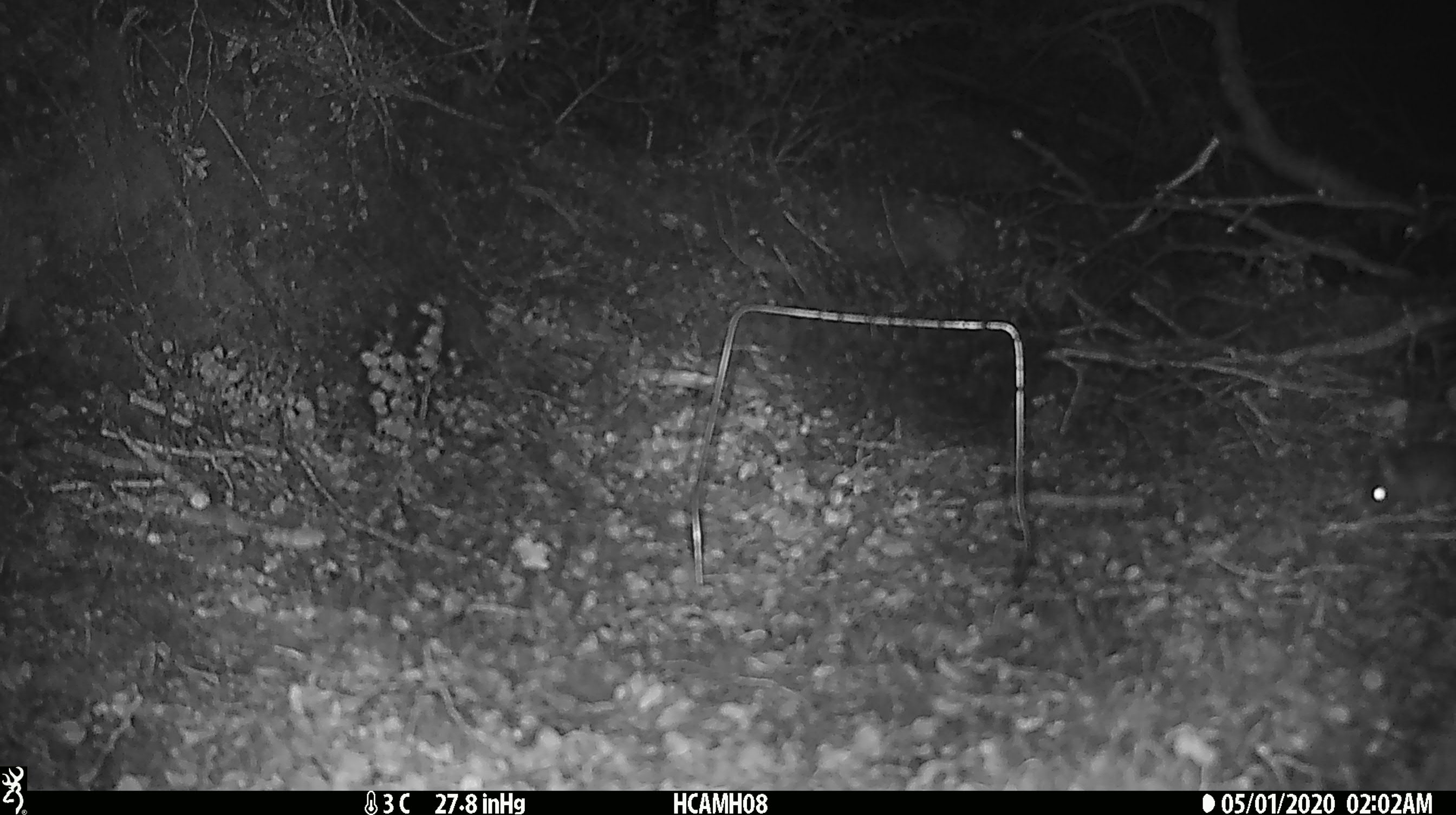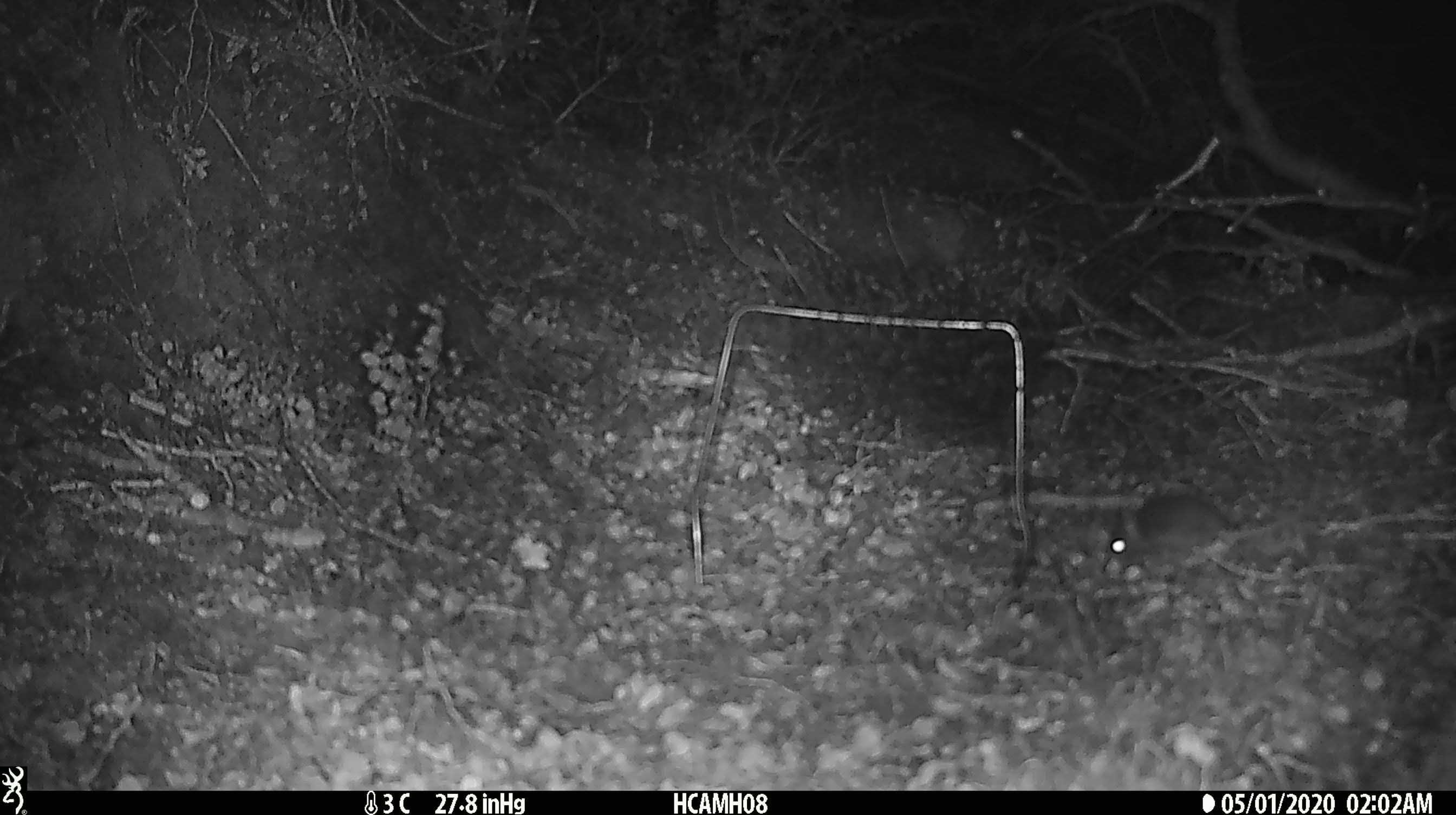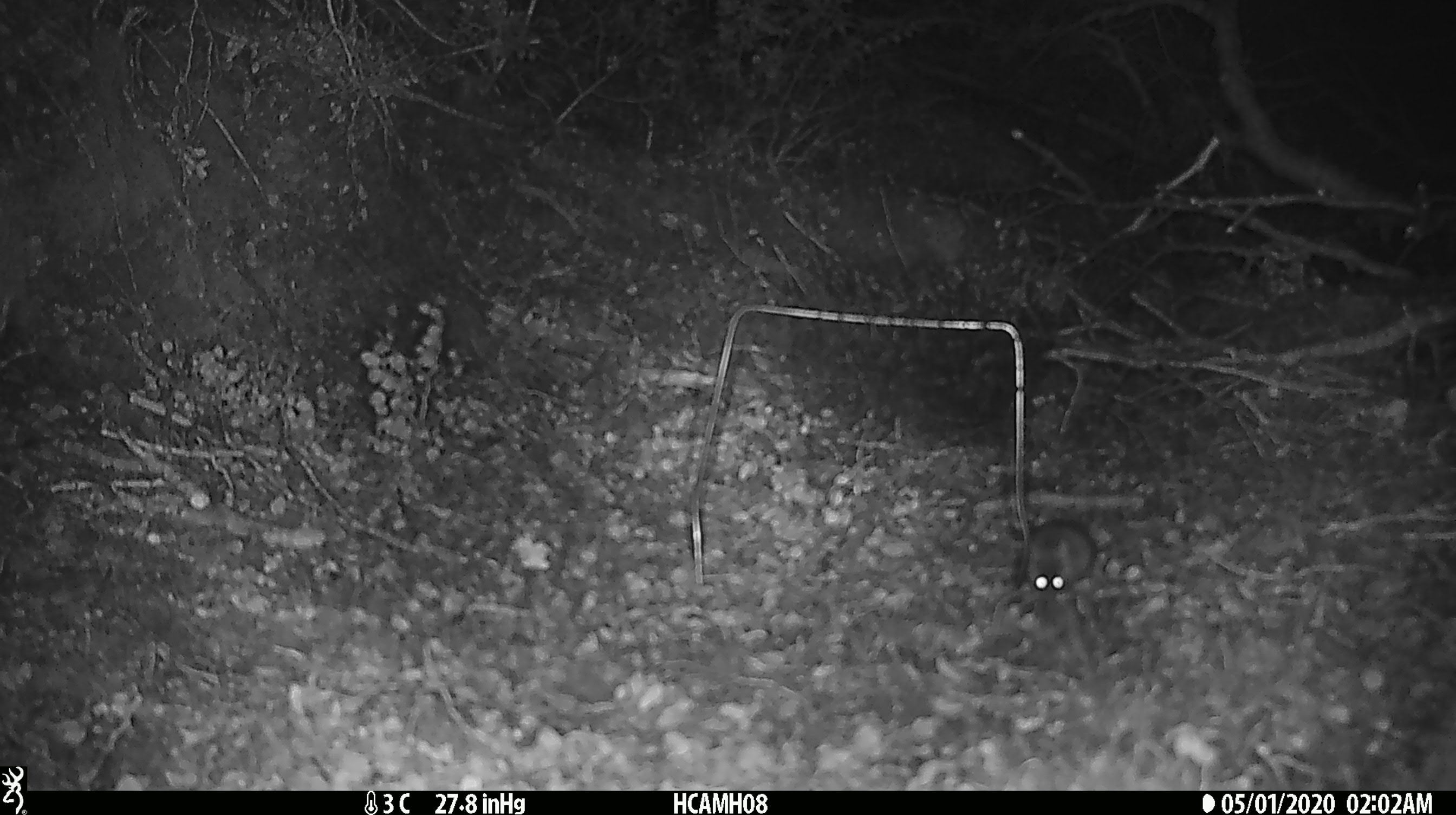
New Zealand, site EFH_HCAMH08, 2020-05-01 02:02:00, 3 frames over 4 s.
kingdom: Animalia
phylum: Chordata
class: Mammalia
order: Rodentia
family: Muridae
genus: Mus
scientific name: Mus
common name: mouse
Mouse (Mus).